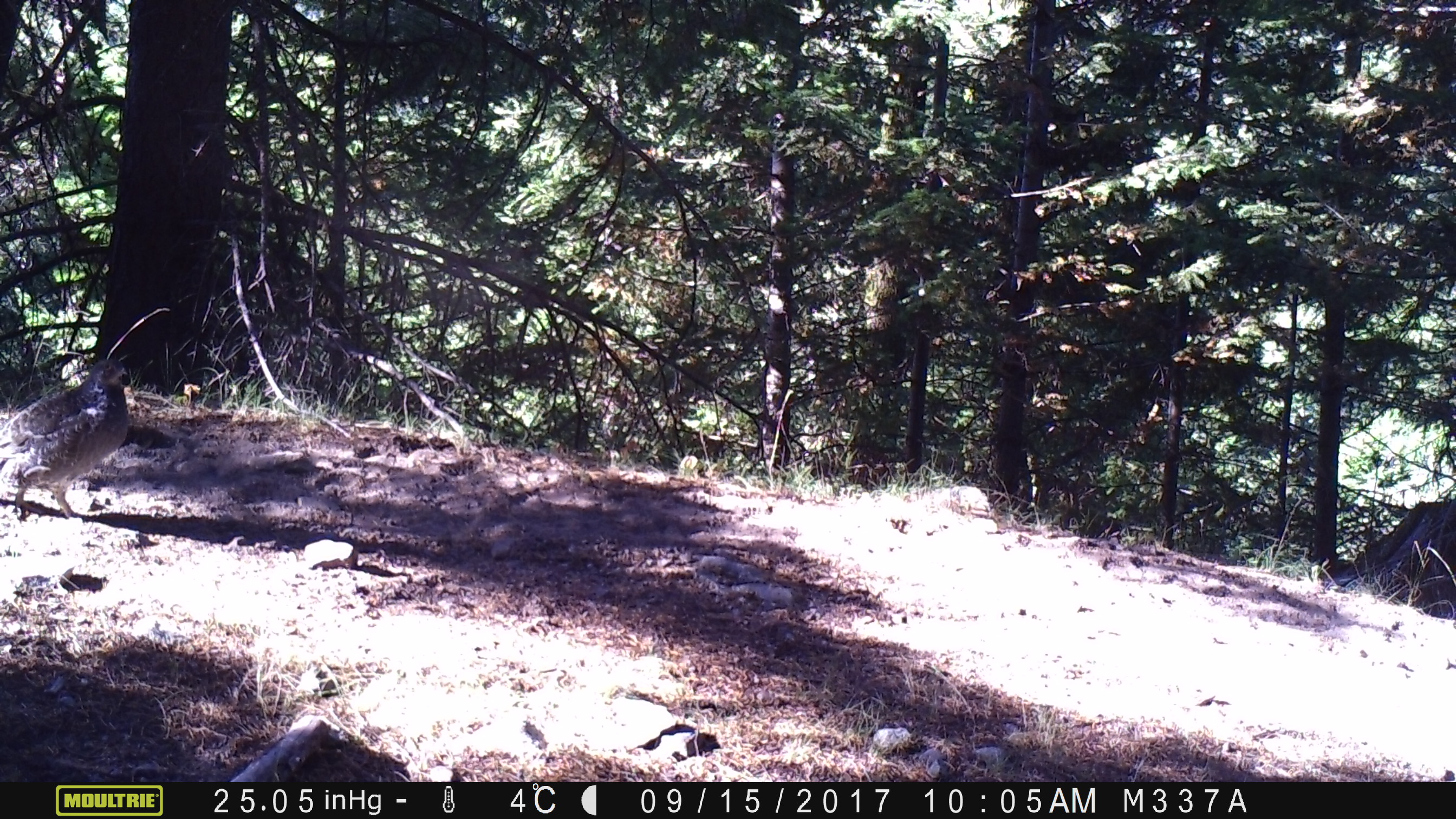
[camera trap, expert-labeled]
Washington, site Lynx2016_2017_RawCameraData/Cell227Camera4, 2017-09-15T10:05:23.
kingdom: Animalia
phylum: Chordata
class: Aves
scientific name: Aves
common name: birds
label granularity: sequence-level